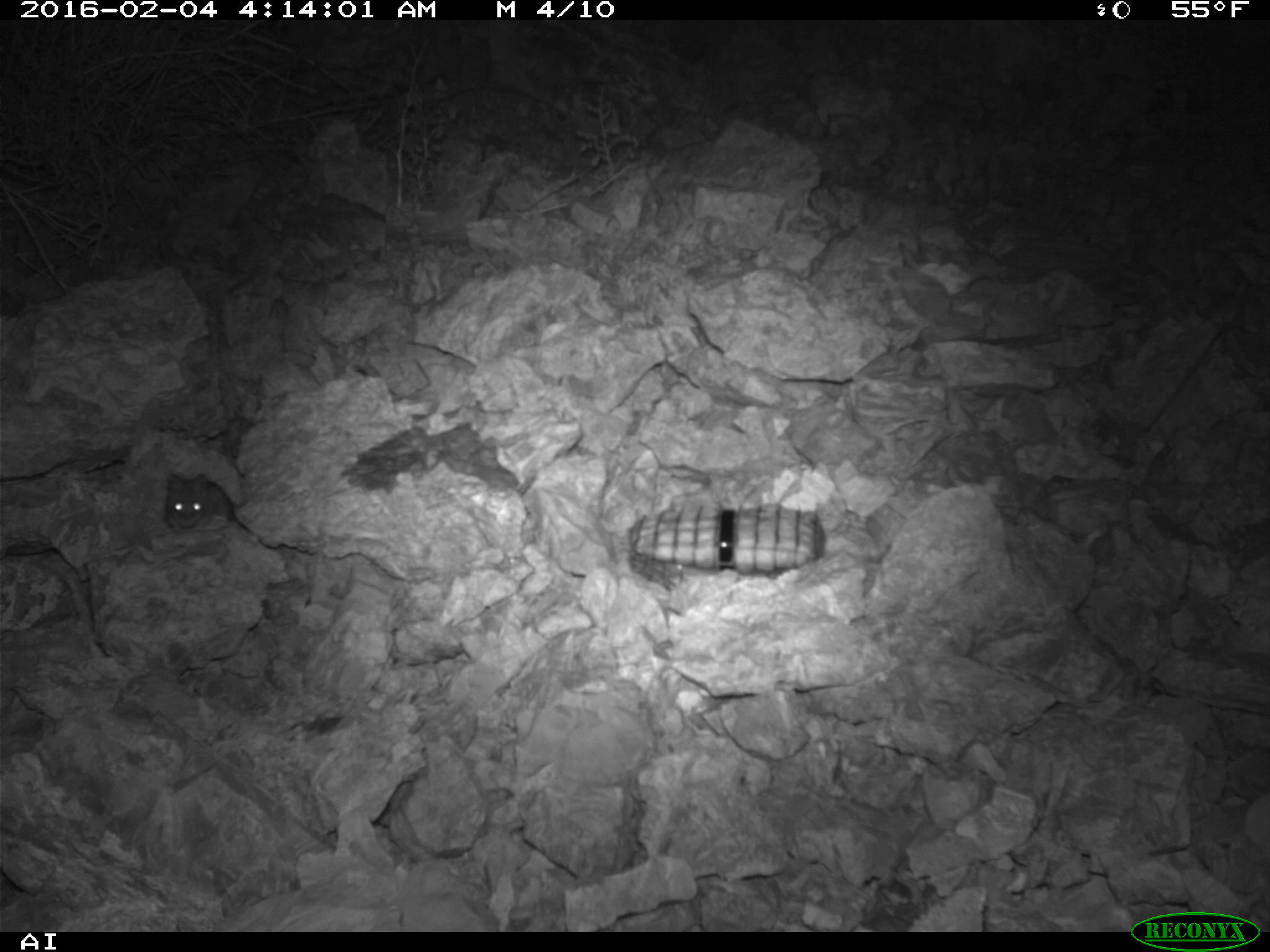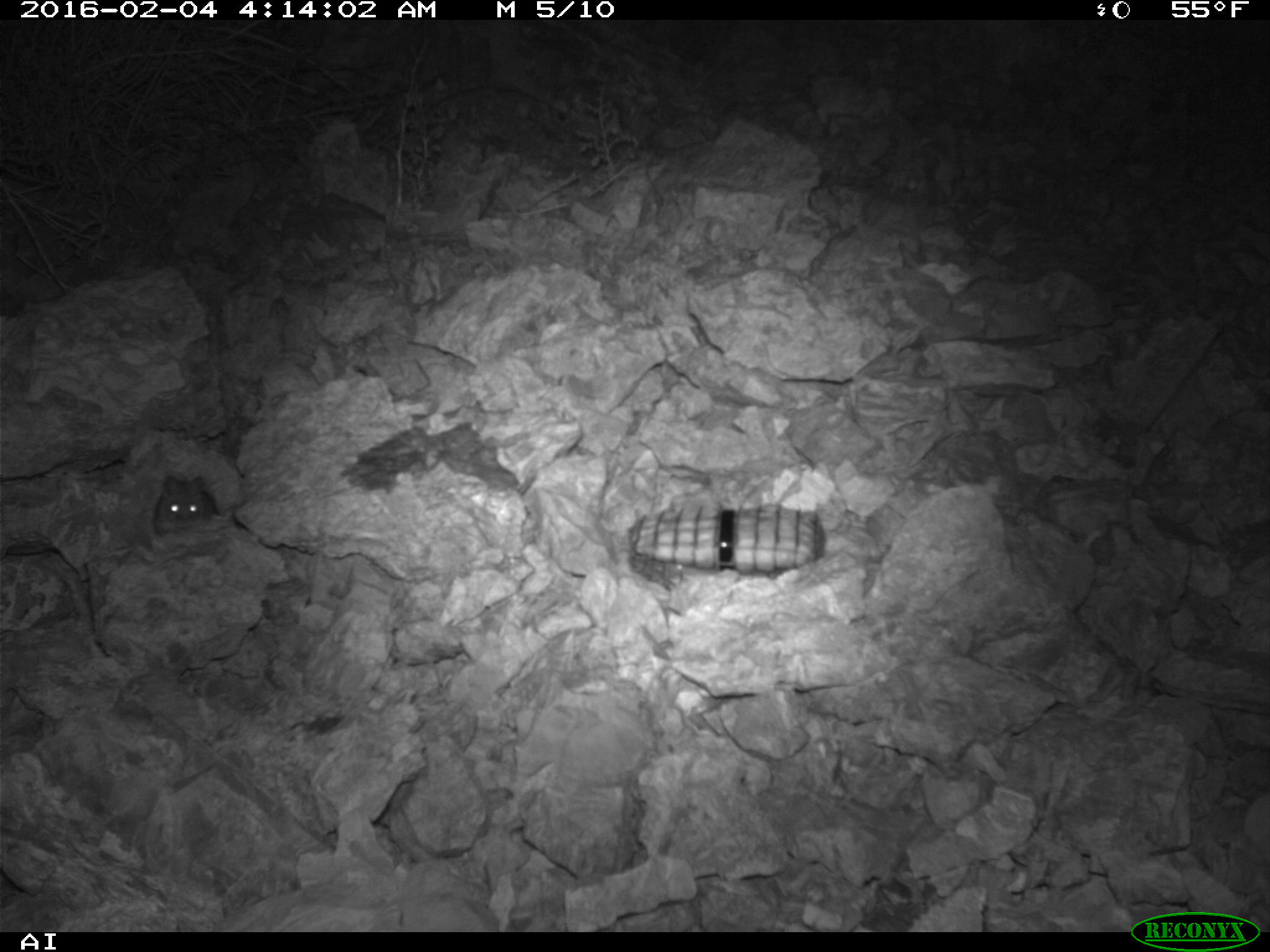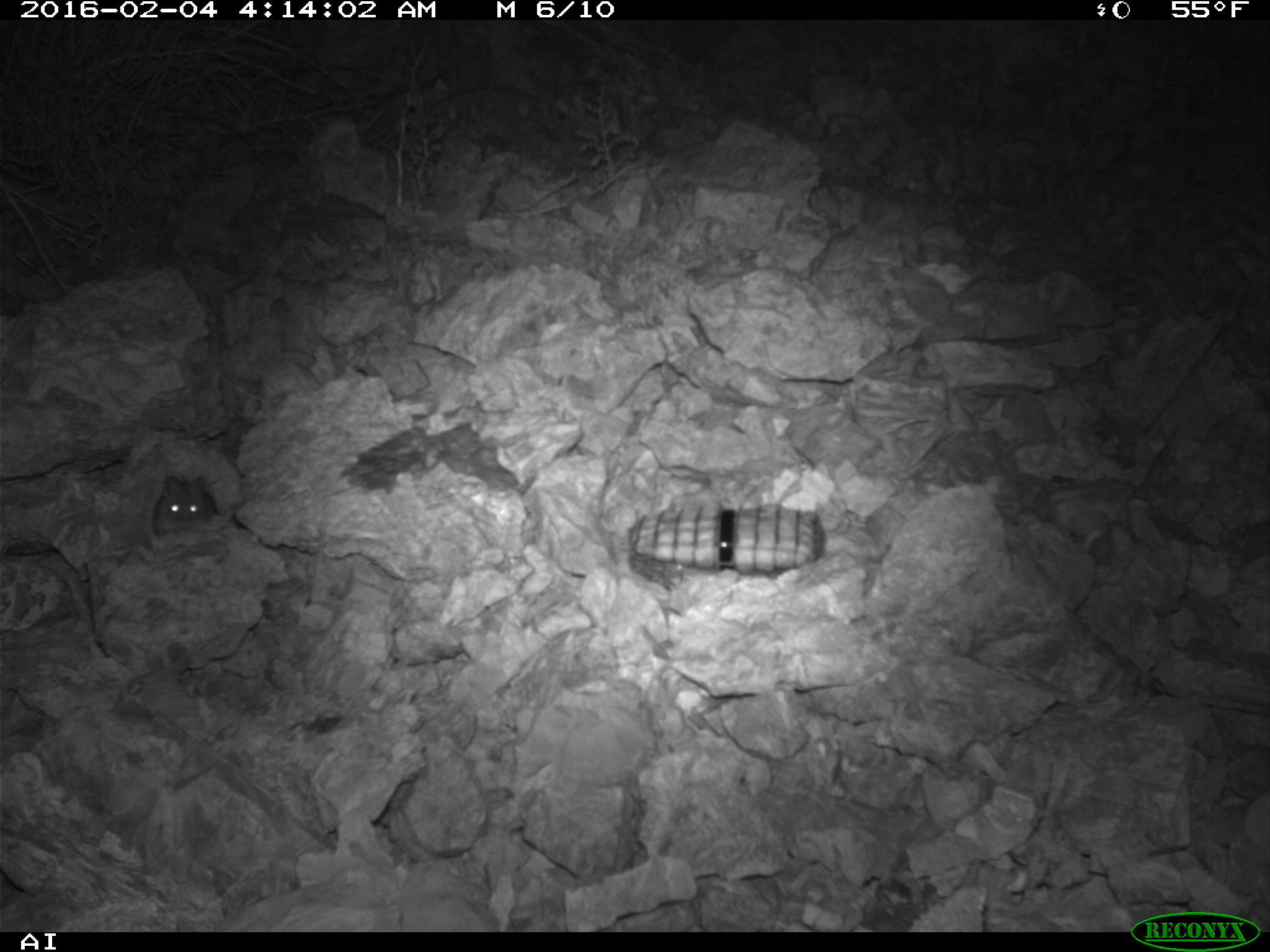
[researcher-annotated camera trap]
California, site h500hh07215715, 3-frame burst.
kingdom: Animalia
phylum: Chordata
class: Mammalia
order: Rodentia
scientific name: Rodentia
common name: rodent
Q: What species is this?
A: Rodent (Rodentia).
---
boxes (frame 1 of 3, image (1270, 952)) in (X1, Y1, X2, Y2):
rodent: (163, 470, 229, 533)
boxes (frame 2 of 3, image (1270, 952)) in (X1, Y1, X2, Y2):
rodent: (154, 475, 218, 536)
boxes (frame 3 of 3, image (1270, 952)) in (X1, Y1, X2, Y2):
rodent: (151, 474, 217, 539)